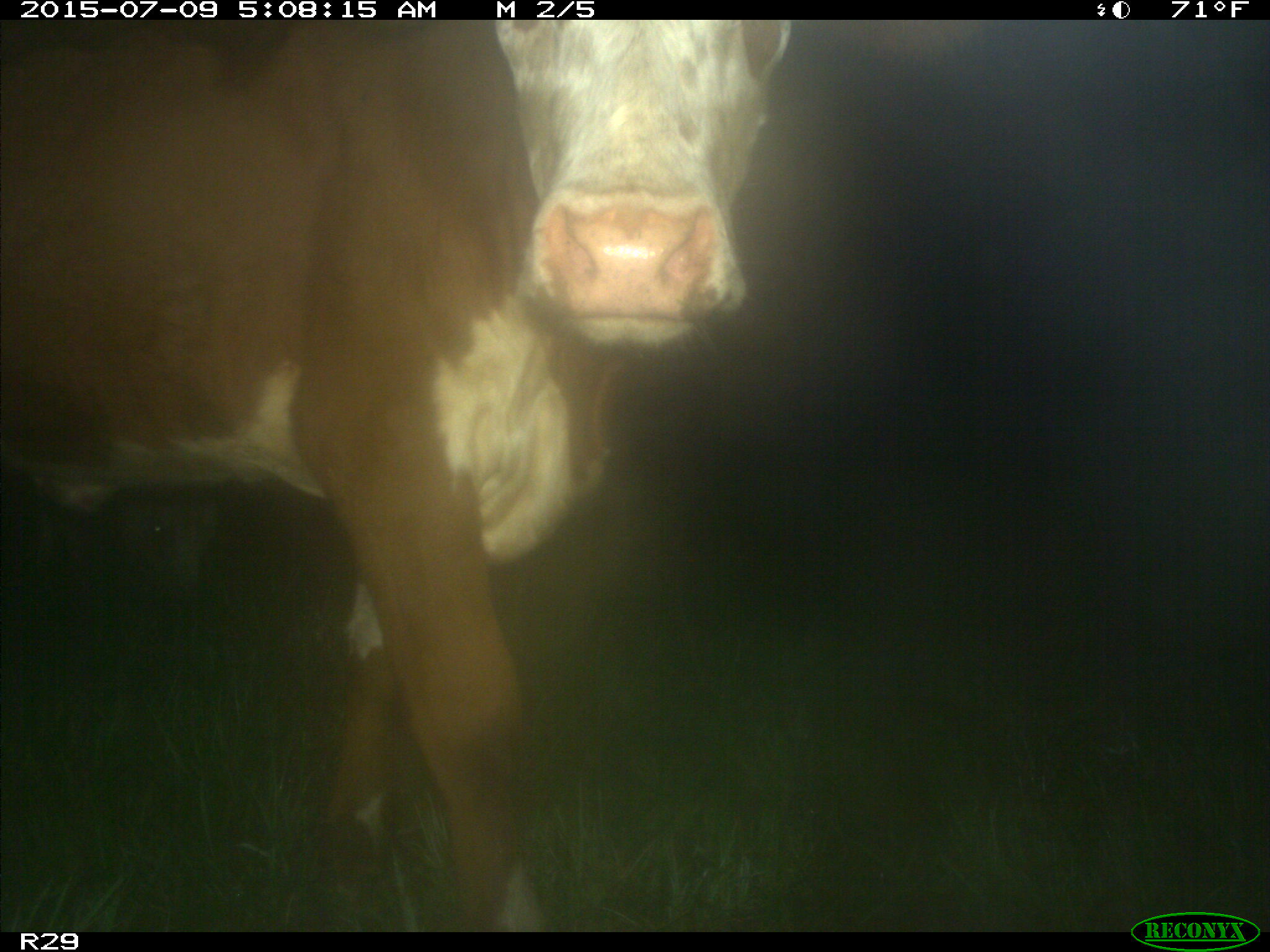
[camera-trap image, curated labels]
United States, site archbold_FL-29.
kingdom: Animalia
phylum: Chordata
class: Mammalia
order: Artiodactyla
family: Bovidae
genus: Bos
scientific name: Bos taurus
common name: domestic cow